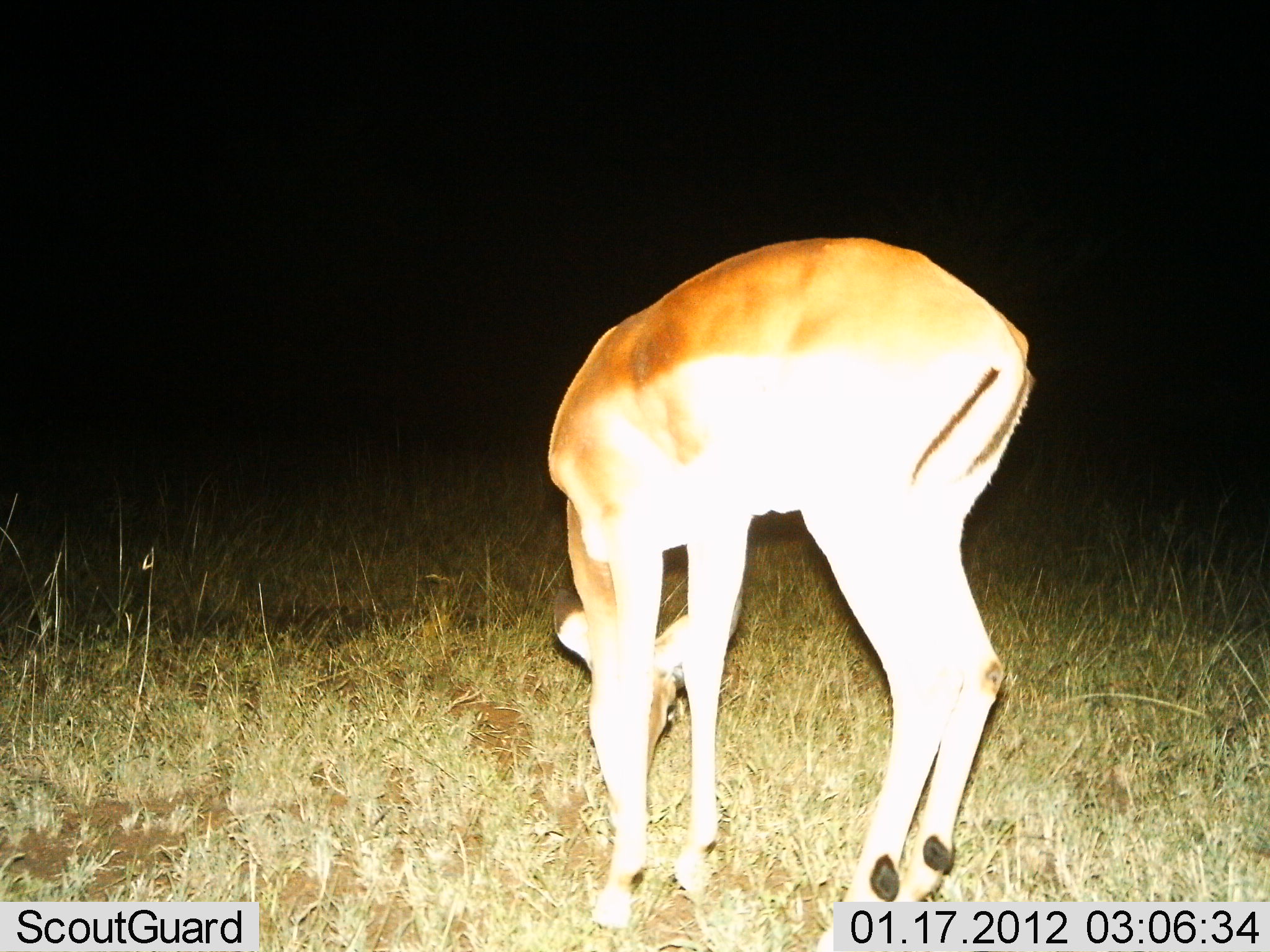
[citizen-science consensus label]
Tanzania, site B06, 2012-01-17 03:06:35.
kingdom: Animalia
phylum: Chordata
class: Mammalia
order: Artiodactyla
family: Bovidae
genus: Aepyceros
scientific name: Aepyceros melampus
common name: impala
Impala (Aepyceros melampus), count 1. Behavior (volunteer vote fractions): standing 38%, resting 0%, moving 0%, interacting 0%. Young present (vote fraction): 0%. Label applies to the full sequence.